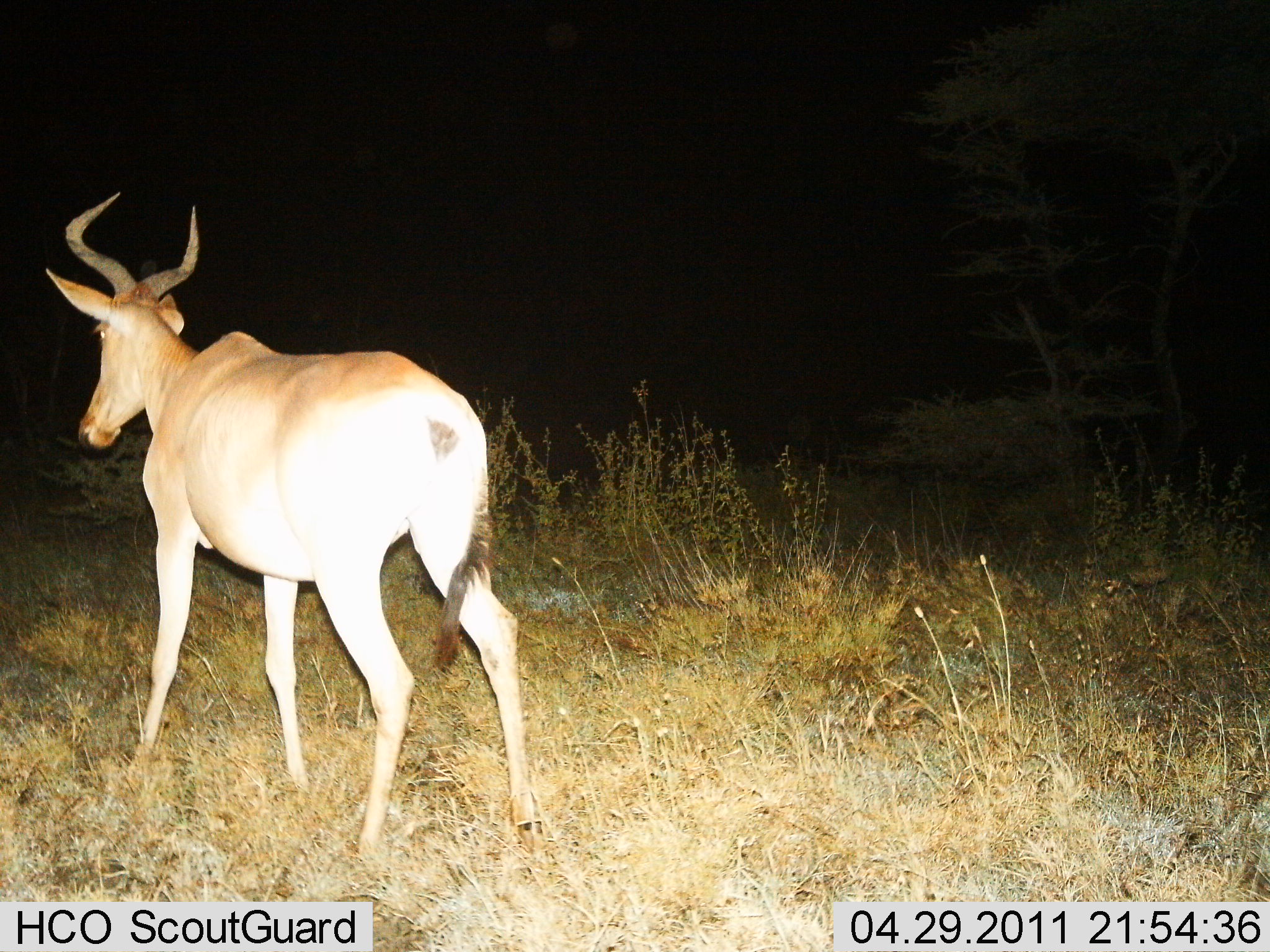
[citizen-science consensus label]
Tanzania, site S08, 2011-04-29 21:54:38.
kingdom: Animalia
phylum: Chordata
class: Mammalia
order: Artiodactyla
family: Bovidae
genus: Alcelaphus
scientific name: Alcelaphus buselaphus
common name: hartebeest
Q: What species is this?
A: Hartebeest (Alcelaphus buselaphus).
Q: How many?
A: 1.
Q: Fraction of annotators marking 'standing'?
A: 62%.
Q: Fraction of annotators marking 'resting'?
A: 0%.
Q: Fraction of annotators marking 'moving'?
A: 38%.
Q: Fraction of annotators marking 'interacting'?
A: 0%.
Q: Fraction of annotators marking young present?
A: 0%.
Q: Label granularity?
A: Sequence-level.